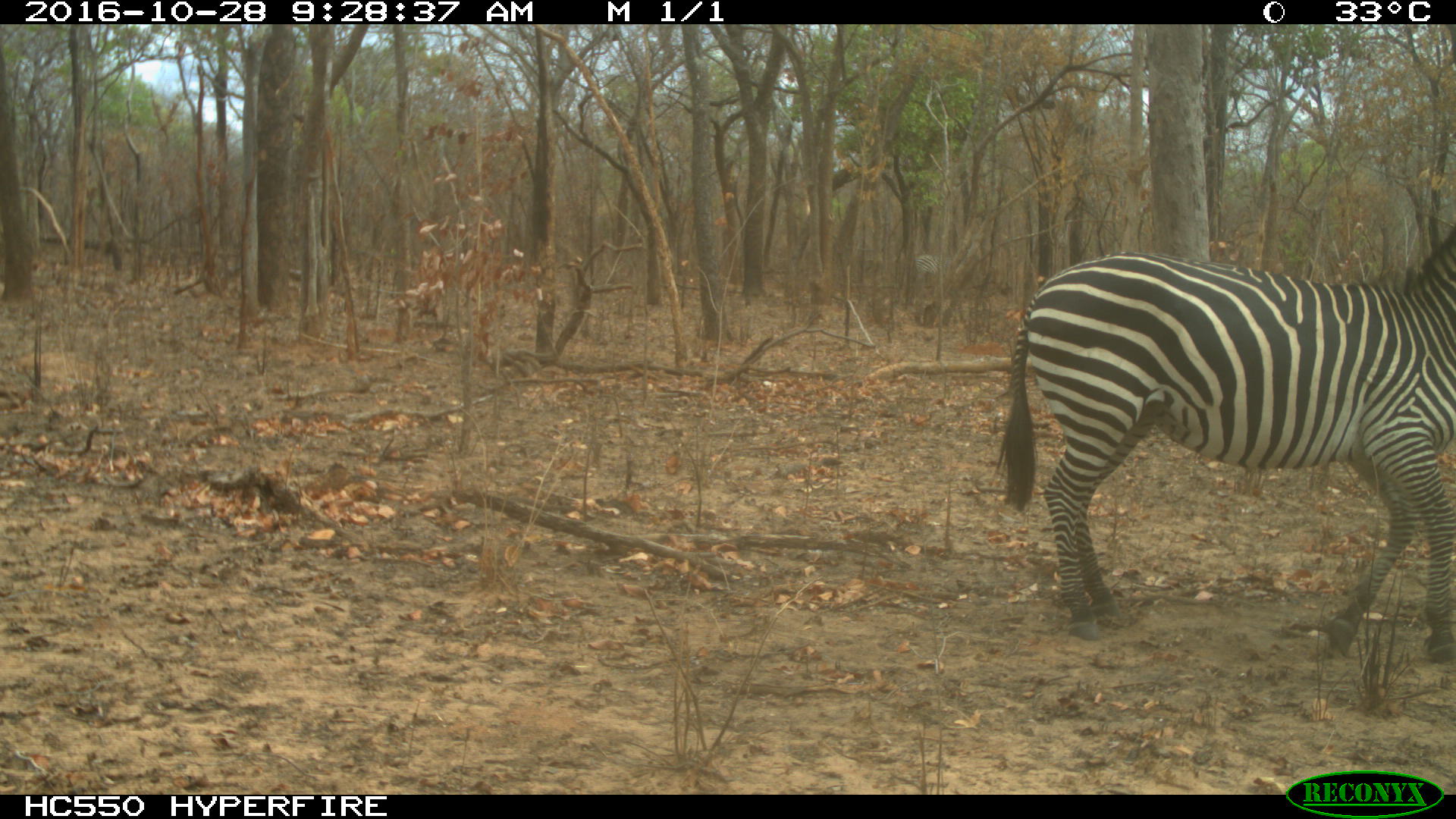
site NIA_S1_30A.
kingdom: Animalia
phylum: Chordata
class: Mammalia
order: Perissodactyla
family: Equidae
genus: Equus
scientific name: Equus quagga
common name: plains zebra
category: zebraplains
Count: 1.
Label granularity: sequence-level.